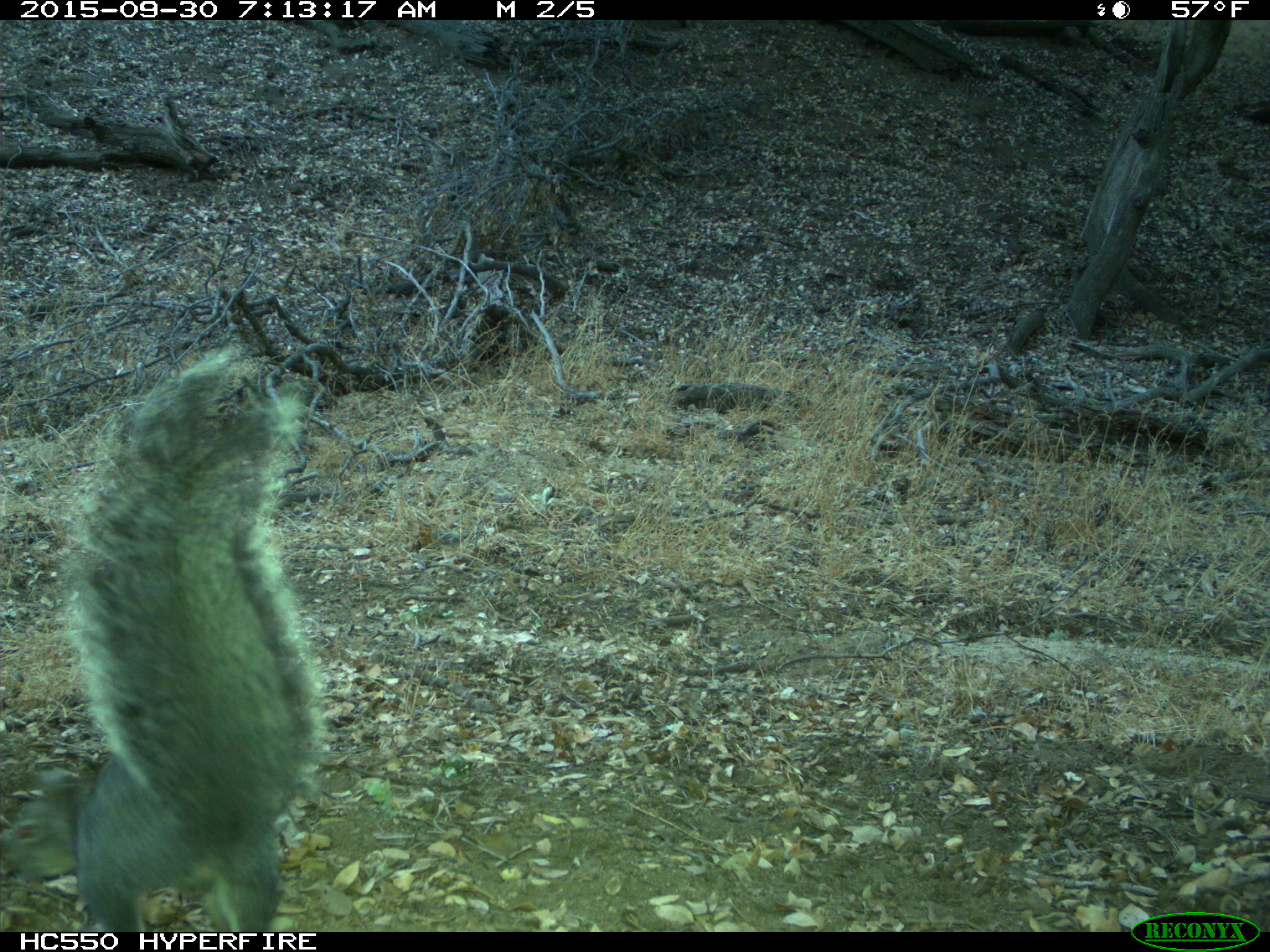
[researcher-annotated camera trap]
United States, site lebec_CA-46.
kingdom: Animalia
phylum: Chordata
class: Mammalia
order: Rodentia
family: Sciuridae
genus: Sciurus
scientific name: Sciurus carolinensis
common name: eastern gray squirrel